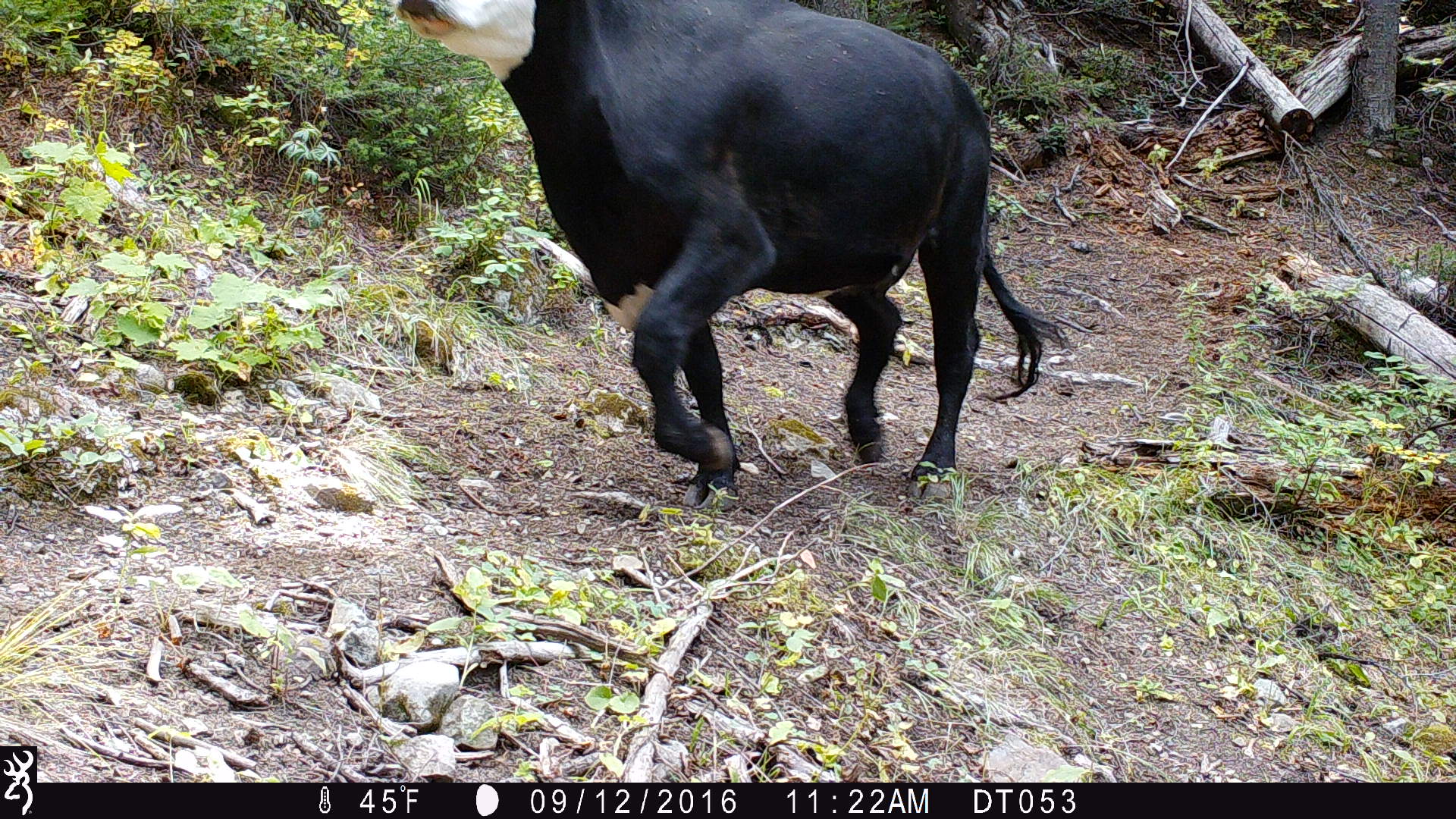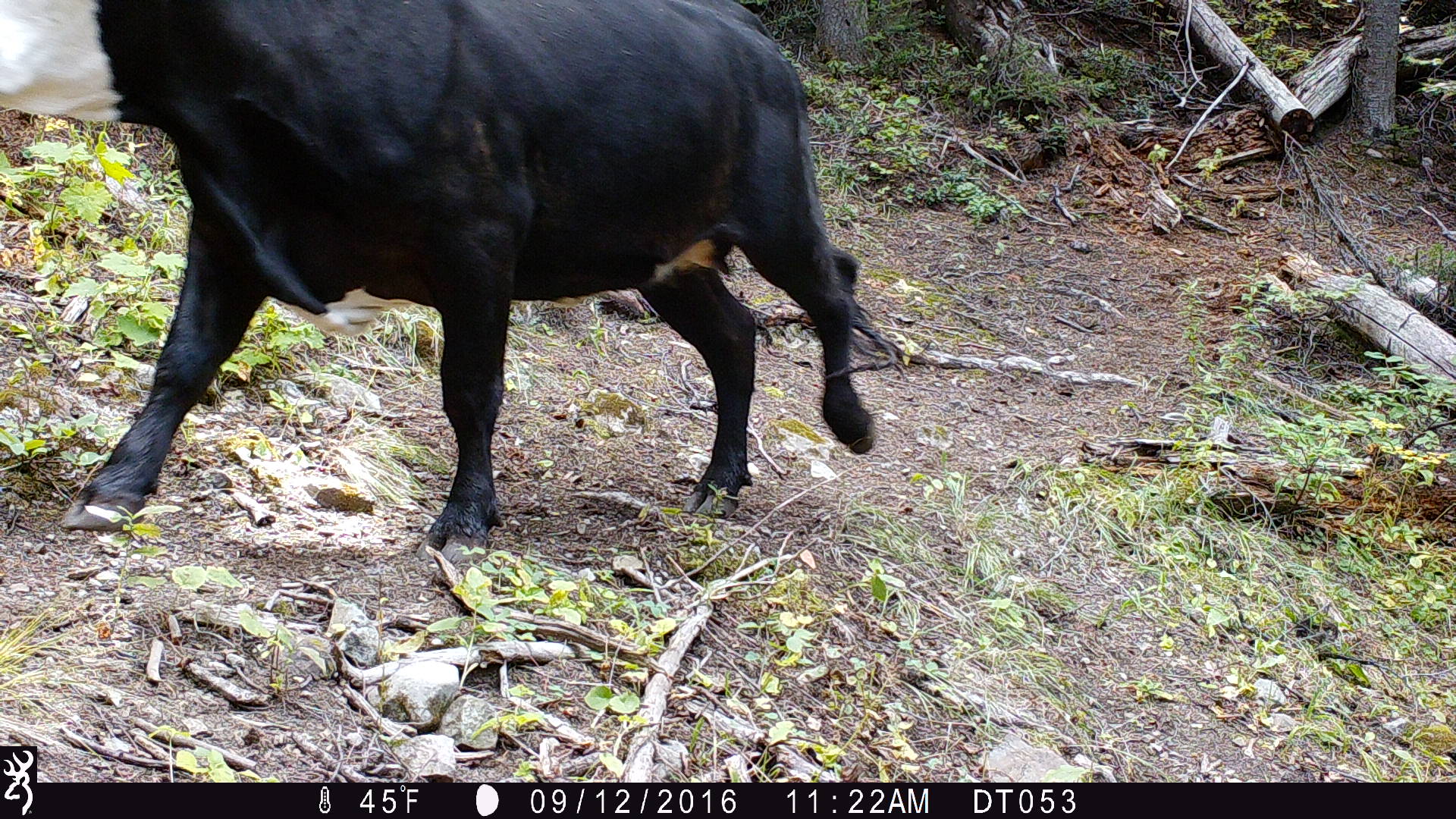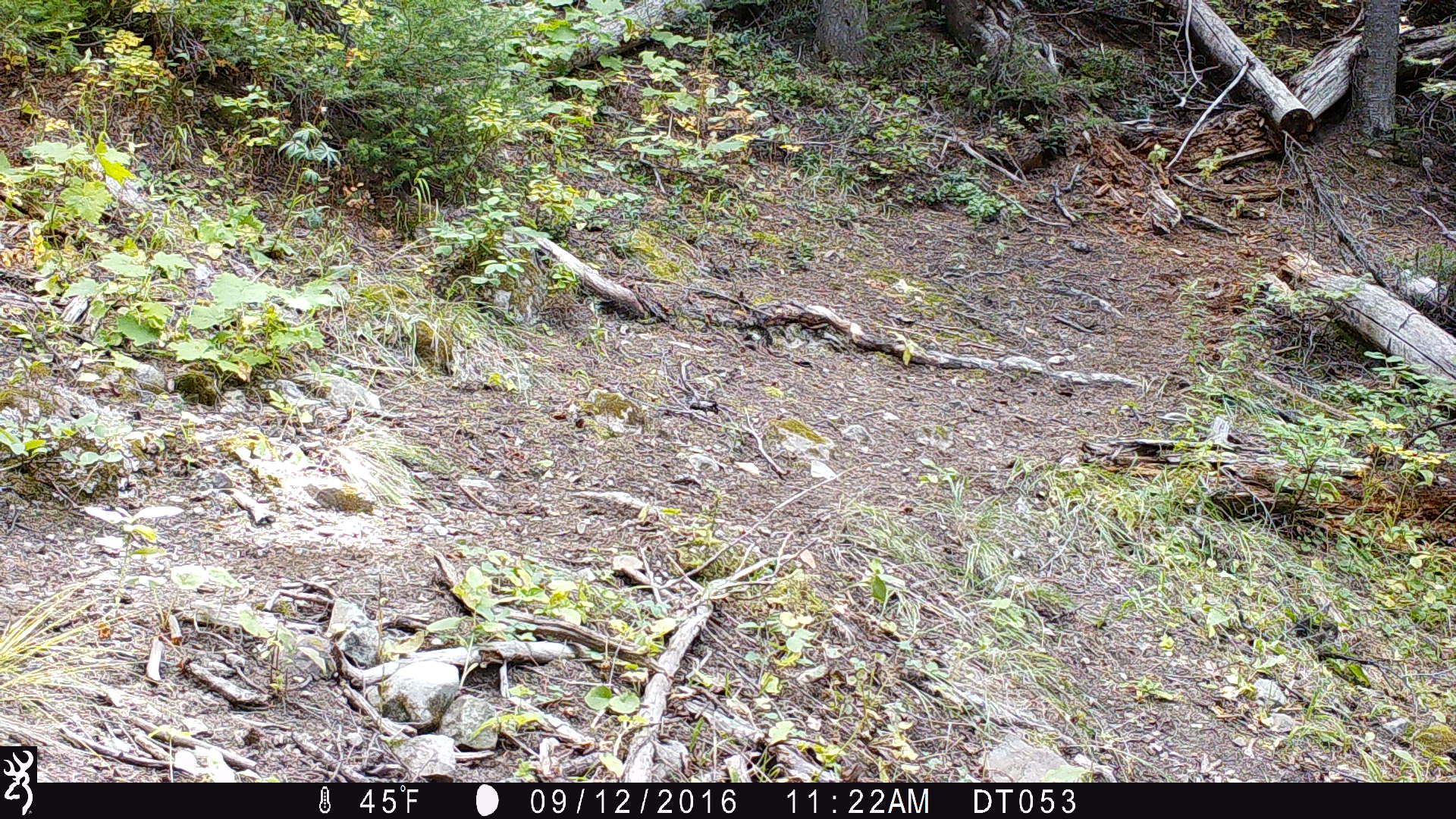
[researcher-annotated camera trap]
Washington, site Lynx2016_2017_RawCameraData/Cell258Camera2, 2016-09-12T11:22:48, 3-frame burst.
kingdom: Animalia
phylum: Chordata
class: Mammalia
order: Artiodactyla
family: Bovidae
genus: Bos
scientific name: Bos taurus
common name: domestic cattle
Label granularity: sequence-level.